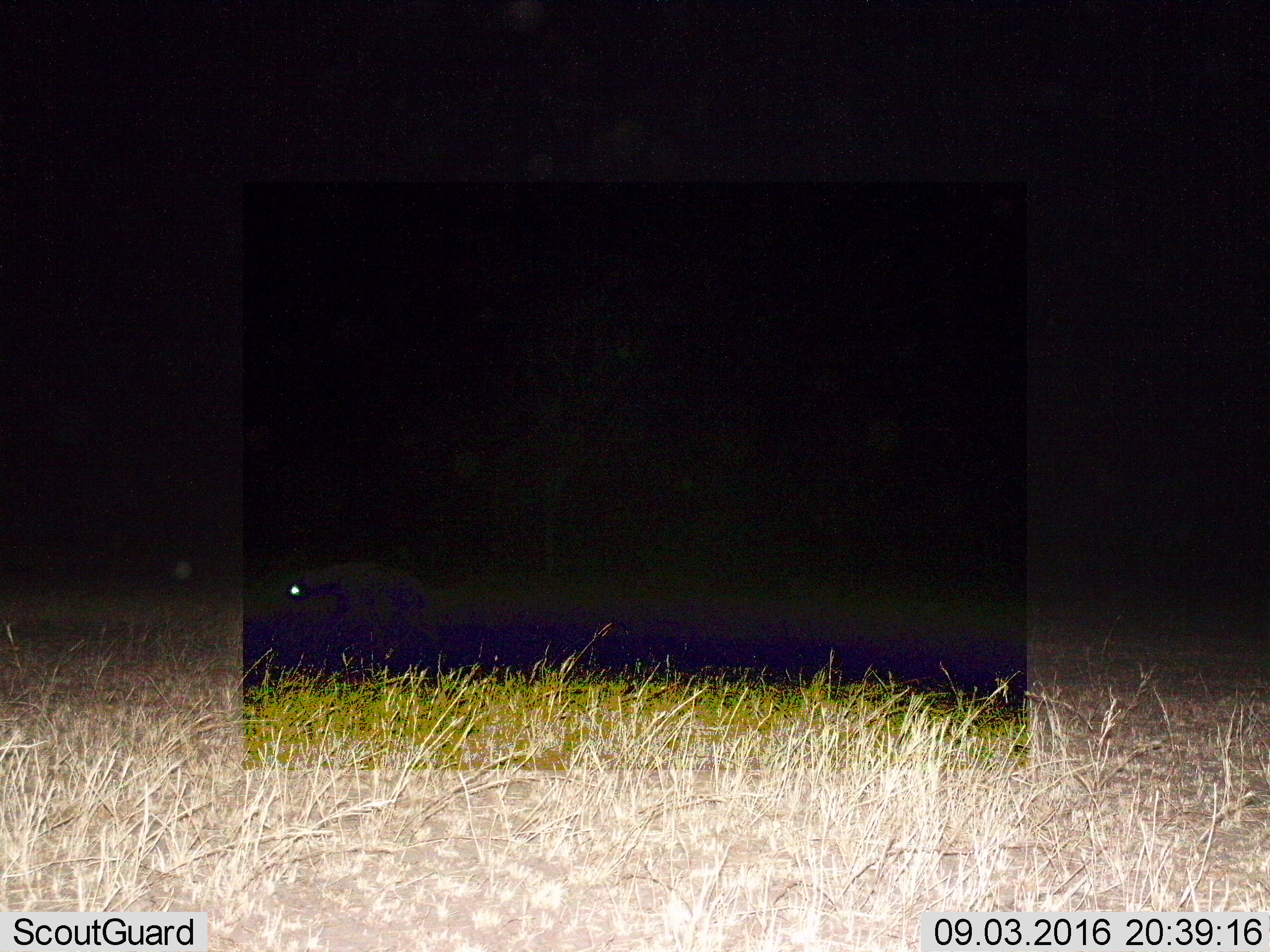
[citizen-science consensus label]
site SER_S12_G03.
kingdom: Animalia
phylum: Chordata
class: Mammalia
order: Carnivora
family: Hyaenidae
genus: Crocuta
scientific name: Crocuta crocuta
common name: spotted hyena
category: hyenaspotted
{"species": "hyenaspotted (spotted hyena) (Crocuta crocuta)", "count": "1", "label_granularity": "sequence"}